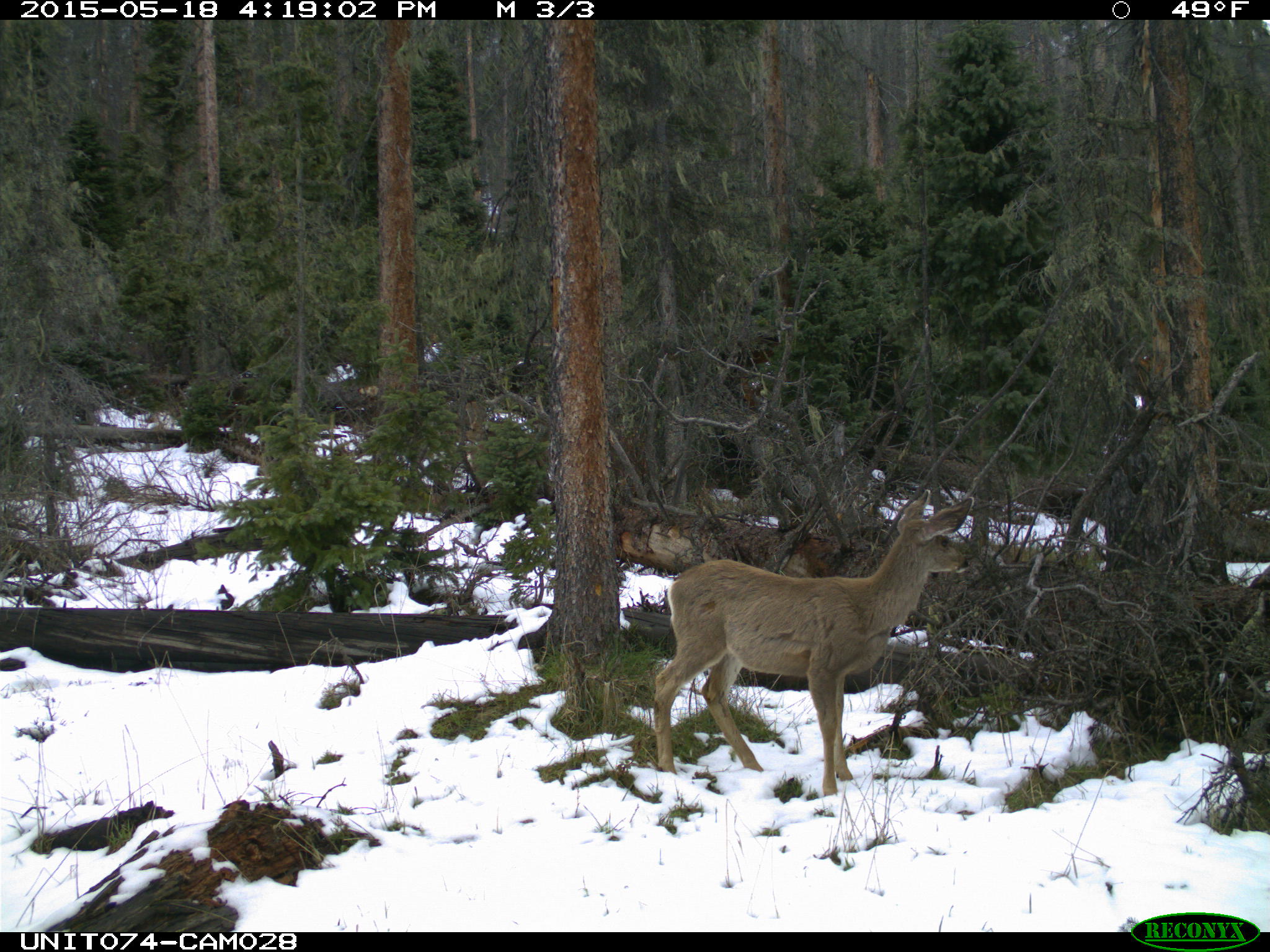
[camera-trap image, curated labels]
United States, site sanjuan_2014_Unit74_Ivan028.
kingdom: Animalia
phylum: Chordata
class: Mammalia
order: Artiodactyla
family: Cervidae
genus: Odocoileus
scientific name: Odocoileus hemionus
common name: mule deer